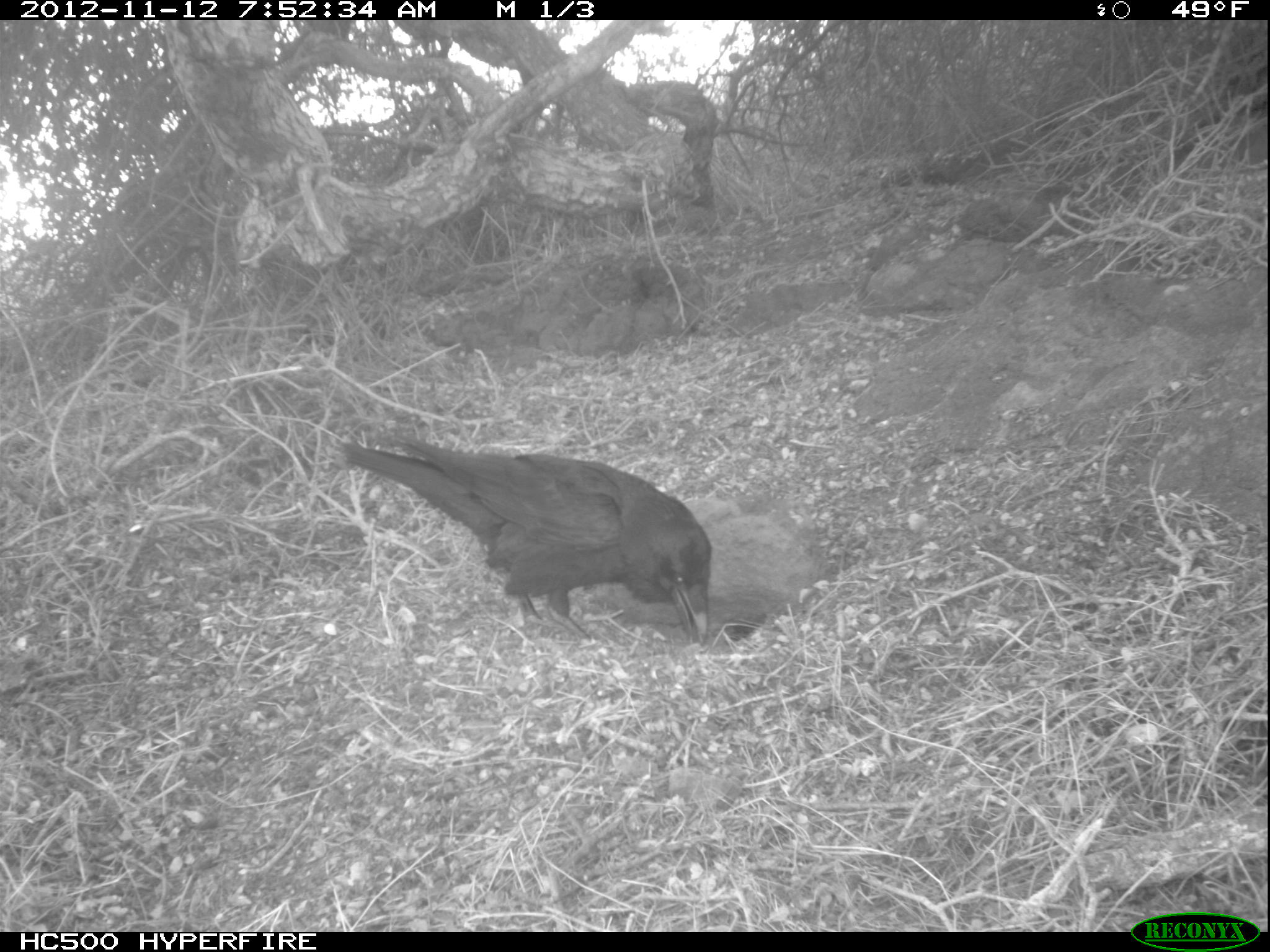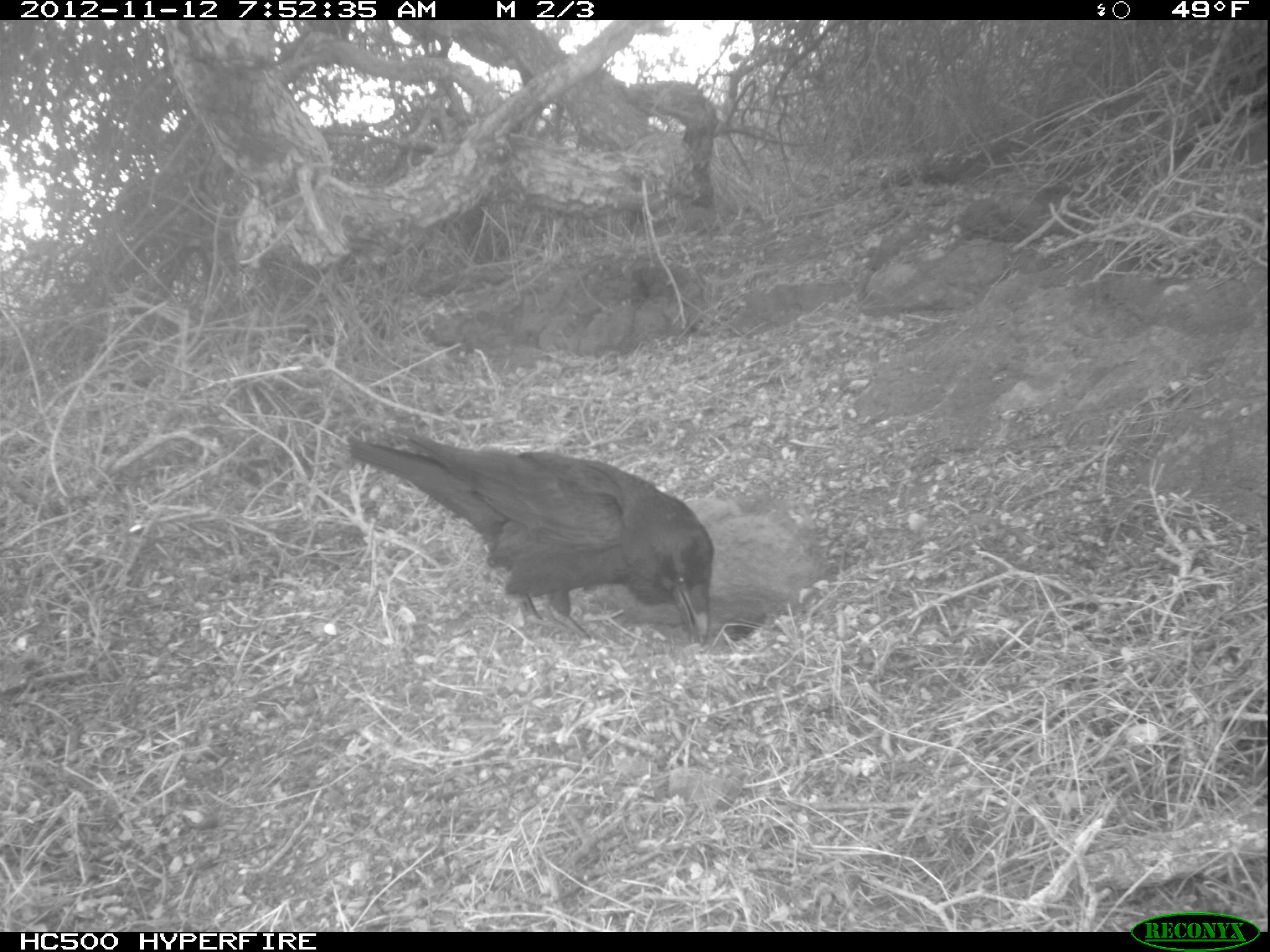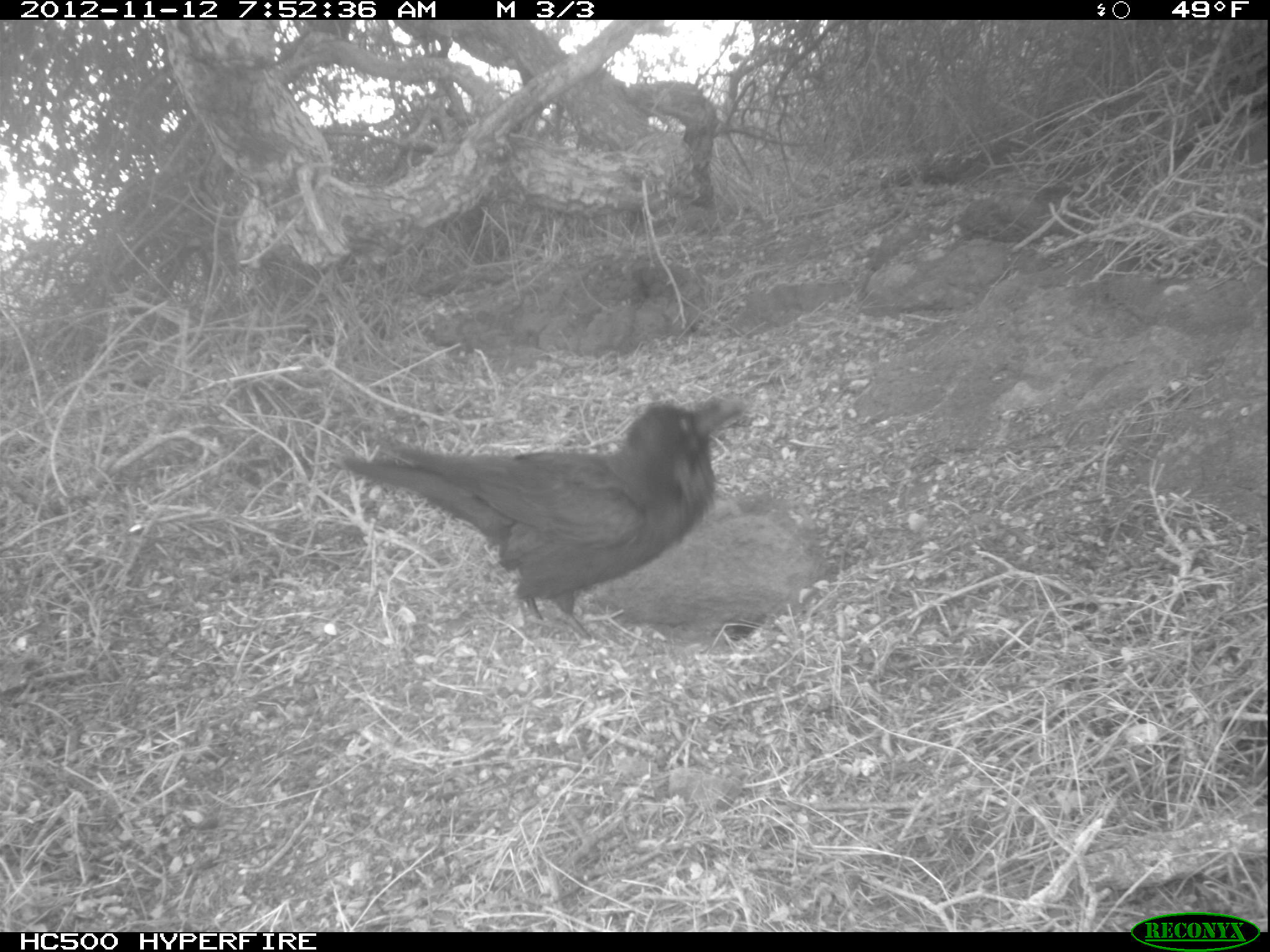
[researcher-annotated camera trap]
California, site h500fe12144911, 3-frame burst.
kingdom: Animalia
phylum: Chordata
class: Aves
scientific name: Aves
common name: bird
Bird (Aves).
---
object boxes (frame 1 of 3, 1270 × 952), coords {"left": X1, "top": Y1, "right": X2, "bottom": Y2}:
bird: {"left": 340, "top": 438, "right": 711, "bottom": 643}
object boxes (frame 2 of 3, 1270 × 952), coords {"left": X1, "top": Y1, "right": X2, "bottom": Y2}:
bird: {"left": 345, "top": 433, "right": 714, "bottom": 652}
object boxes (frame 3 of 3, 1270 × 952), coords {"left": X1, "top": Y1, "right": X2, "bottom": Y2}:
bird: {"left": 340, "top": 398, "right": 743, "bottom": 656}